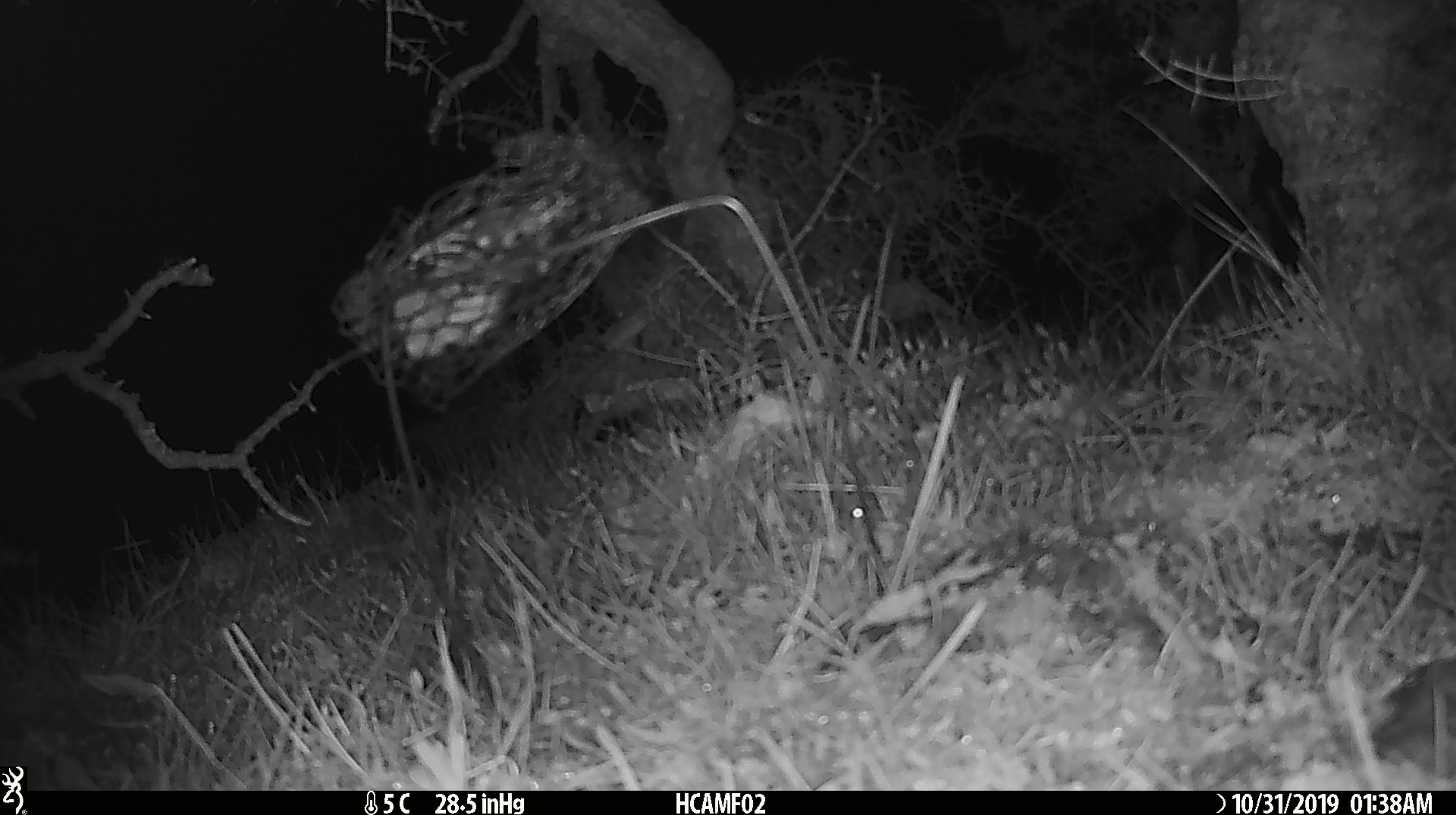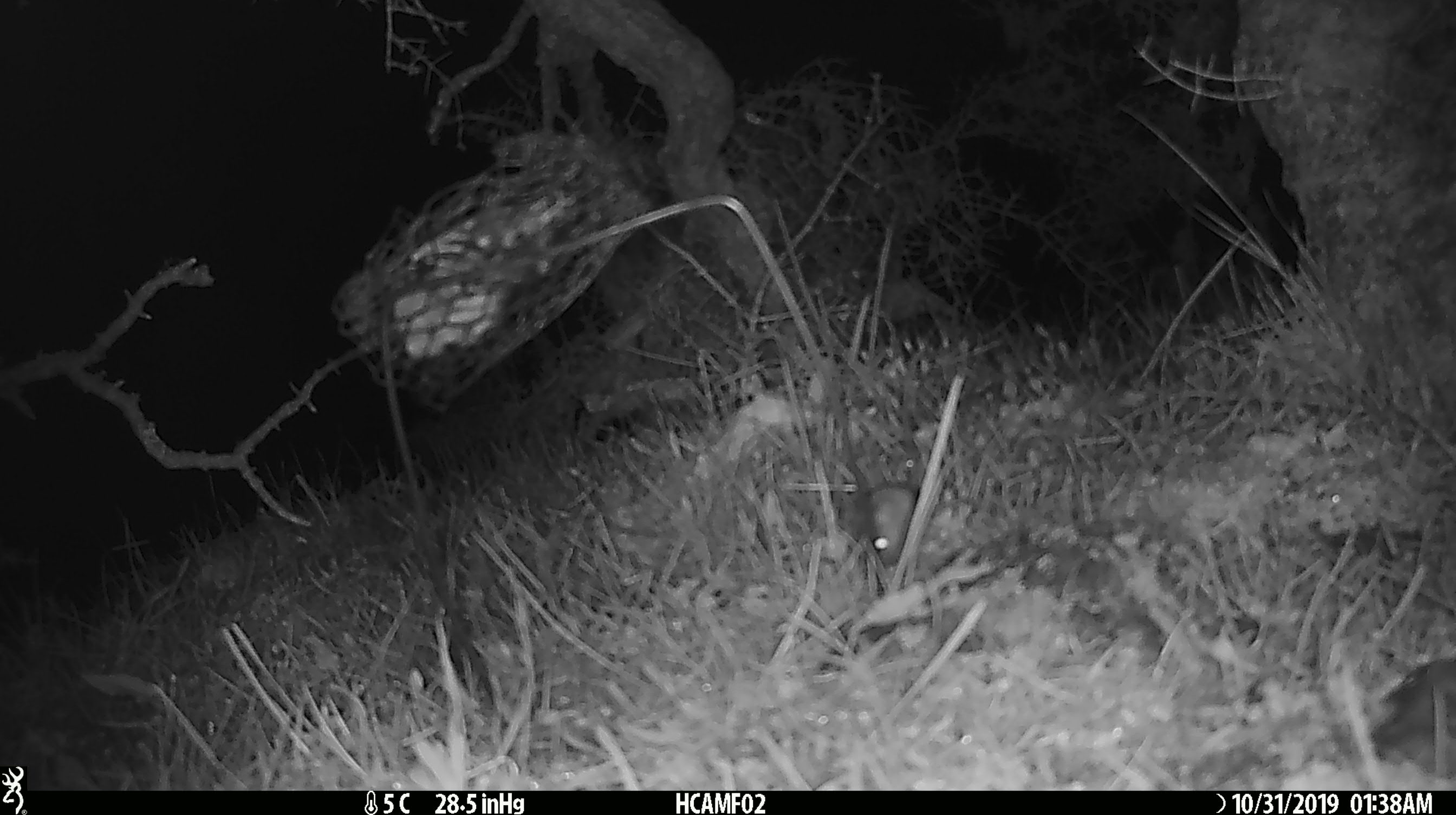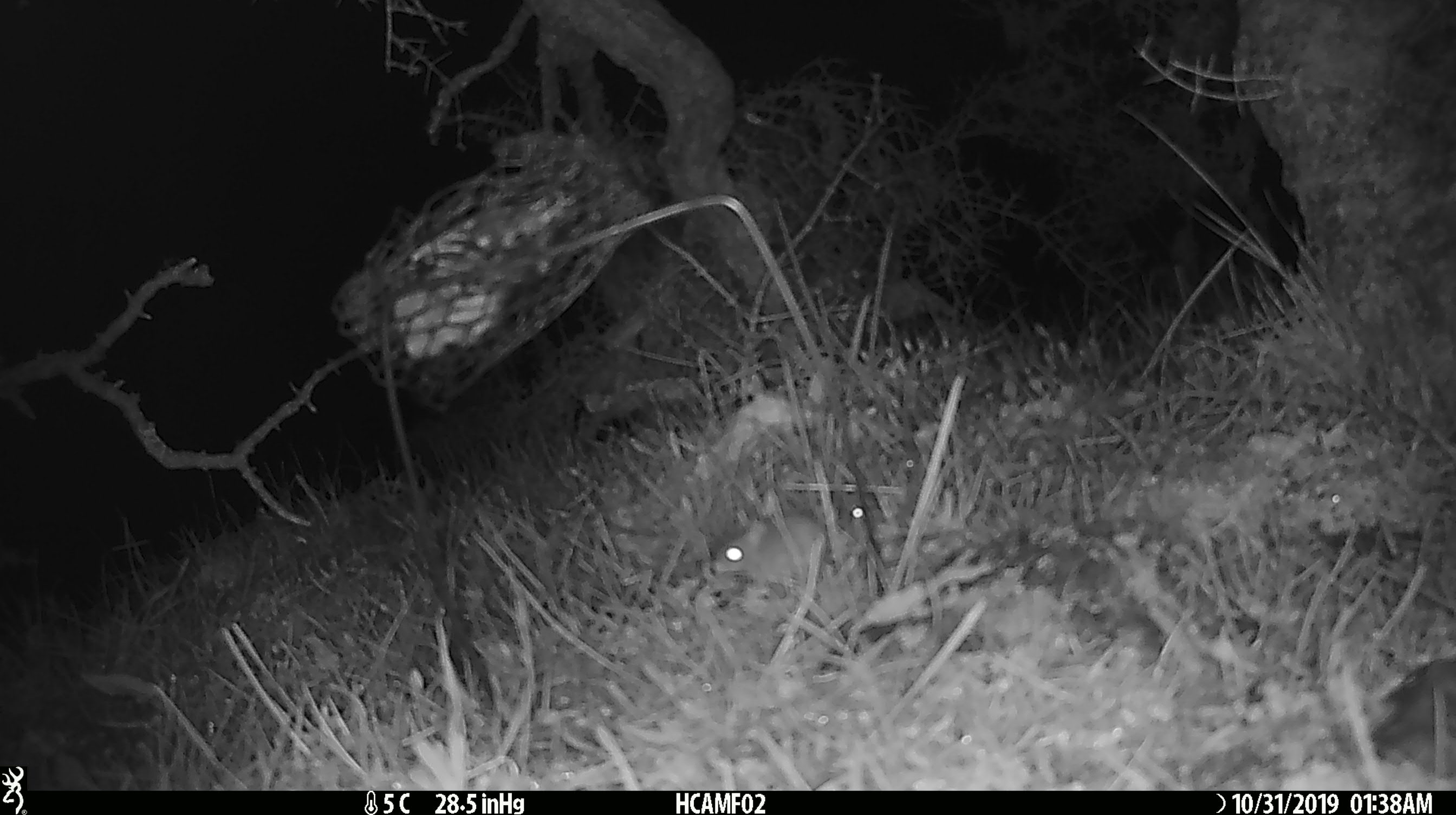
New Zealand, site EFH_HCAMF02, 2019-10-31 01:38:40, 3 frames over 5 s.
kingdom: Animalia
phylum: Chordata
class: Mammalia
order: Rodentia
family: Muridae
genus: Mus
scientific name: Mus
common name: mouse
Mouse (Mus).